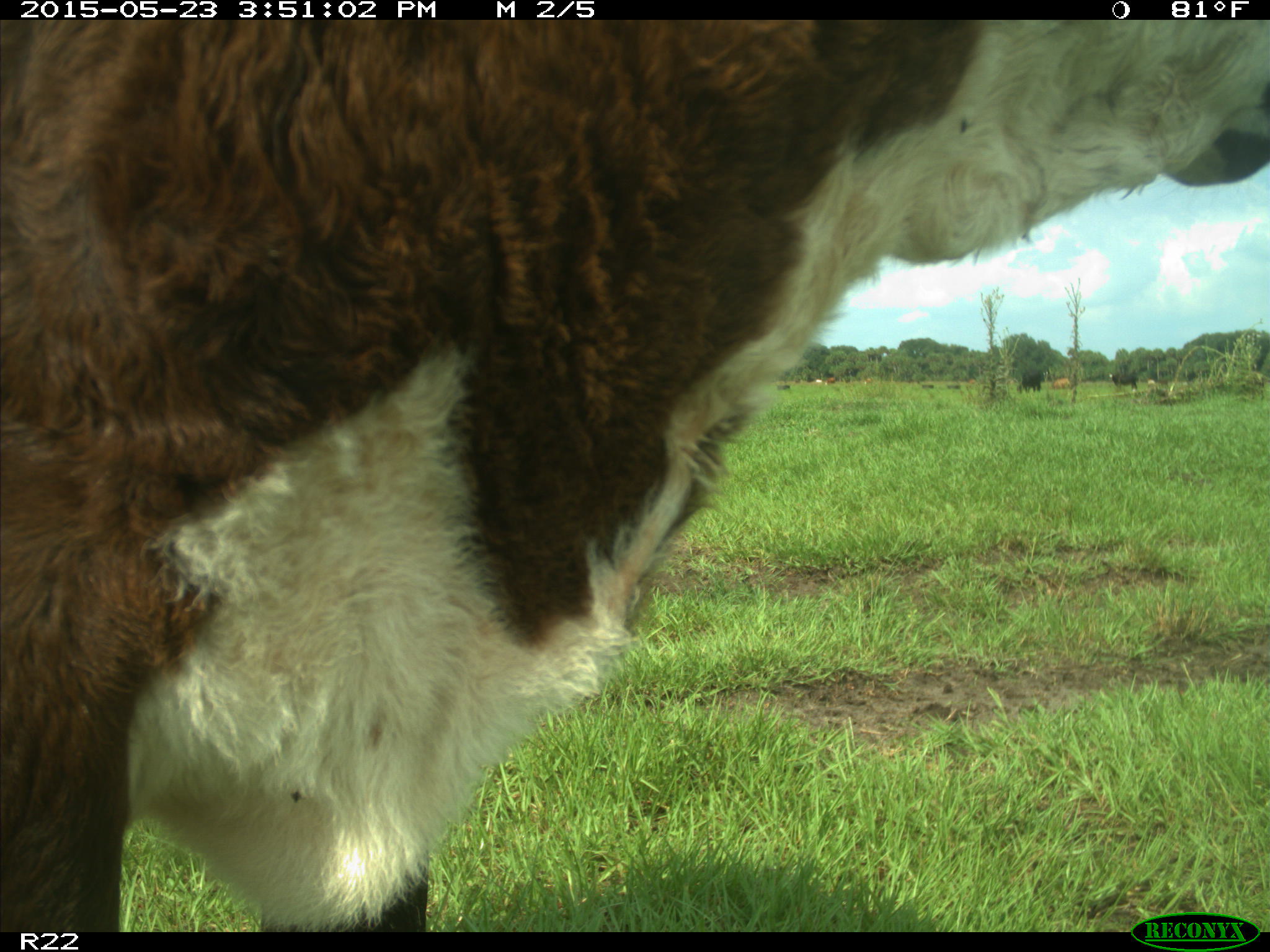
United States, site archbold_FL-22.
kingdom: Animalia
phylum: Chordata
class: Mammalia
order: Artiodactyla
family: Bovidae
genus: Bos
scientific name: Bos taurus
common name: domestic cow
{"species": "Bos taurus (domestic cow)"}